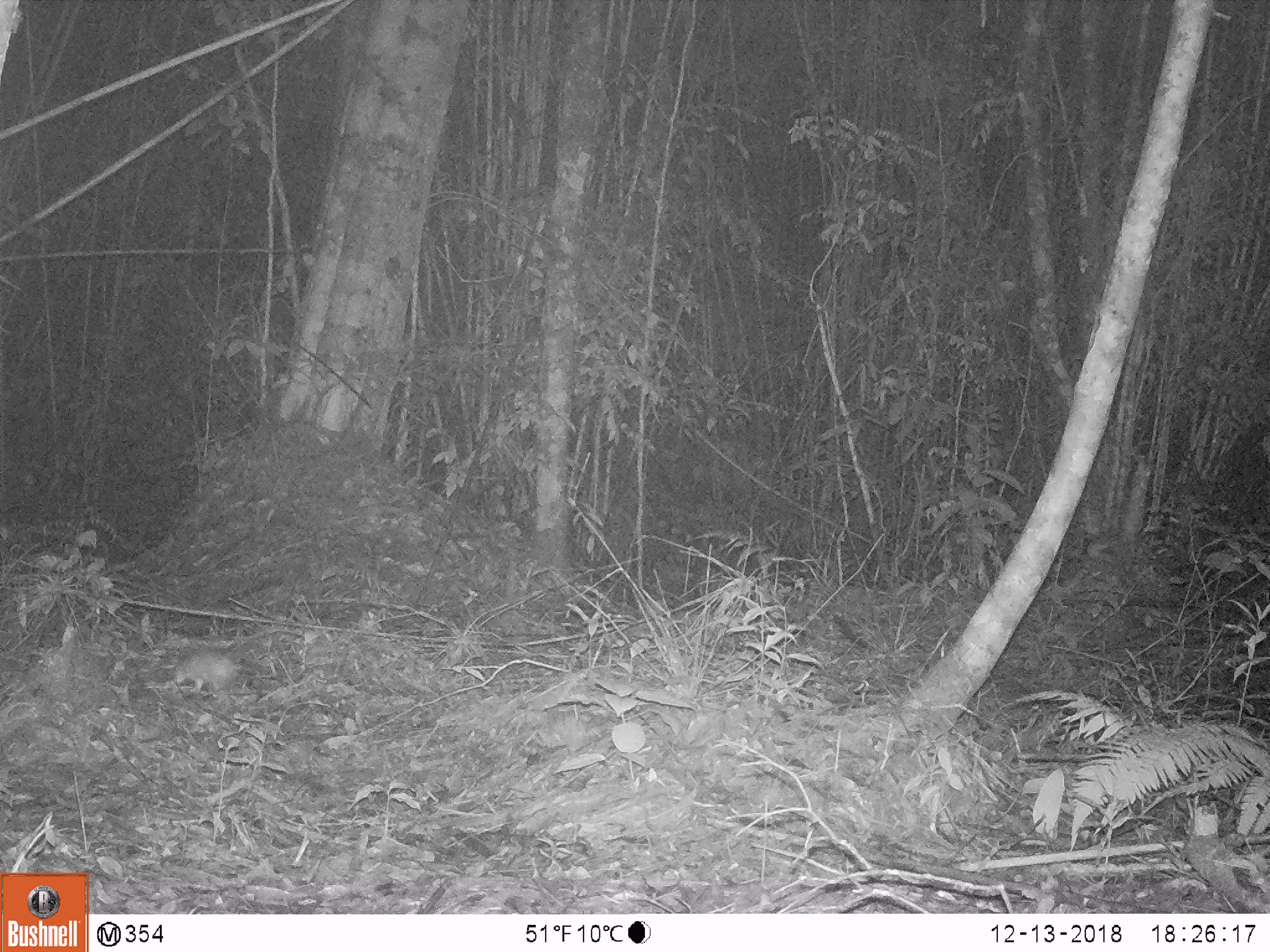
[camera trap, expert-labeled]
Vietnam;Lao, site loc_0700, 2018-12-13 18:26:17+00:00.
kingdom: Animalia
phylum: Chordata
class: Mammalia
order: Rodentia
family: Muridae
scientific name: Muridae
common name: old-world mice and rats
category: unidentified murid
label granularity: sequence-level